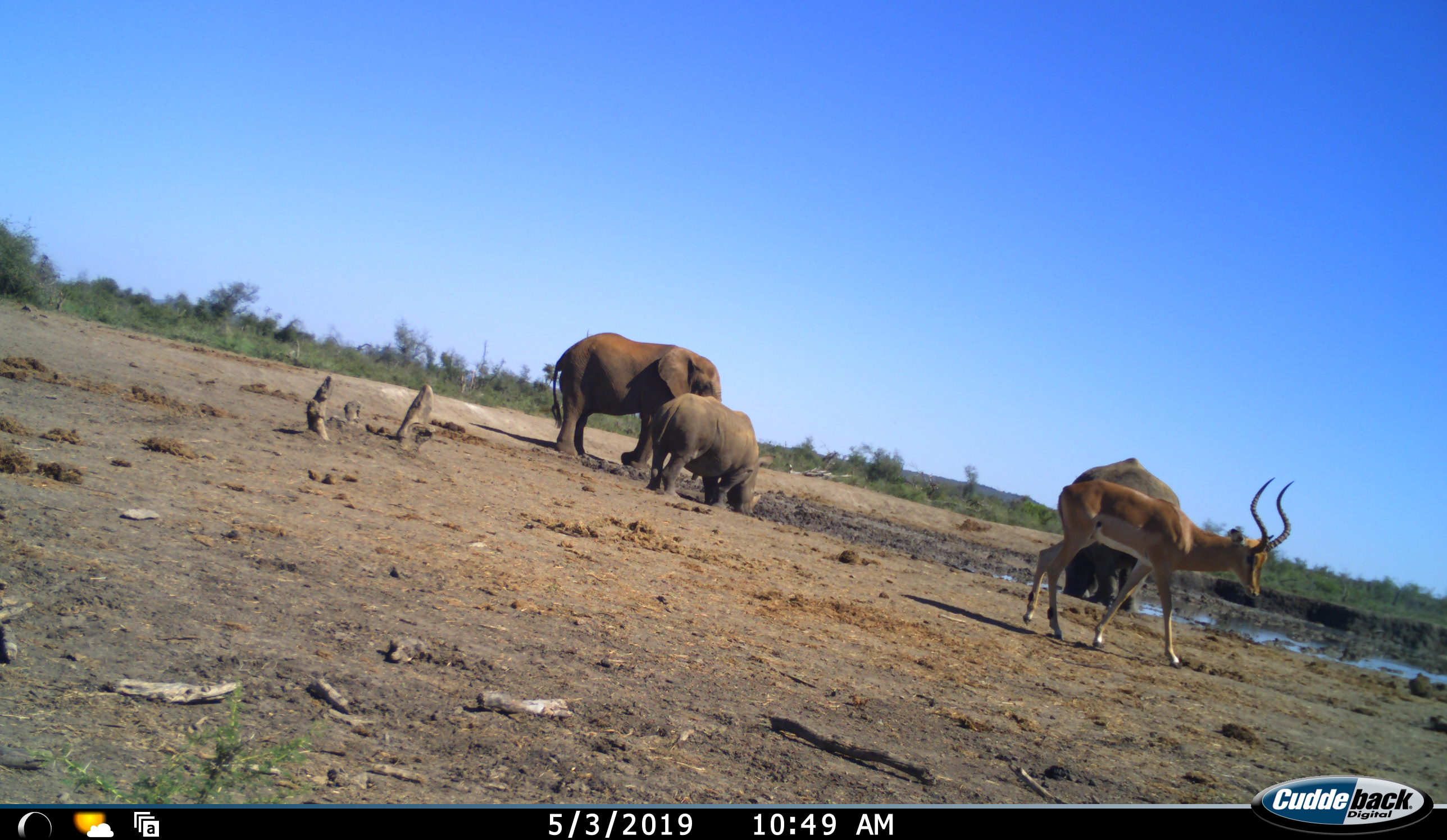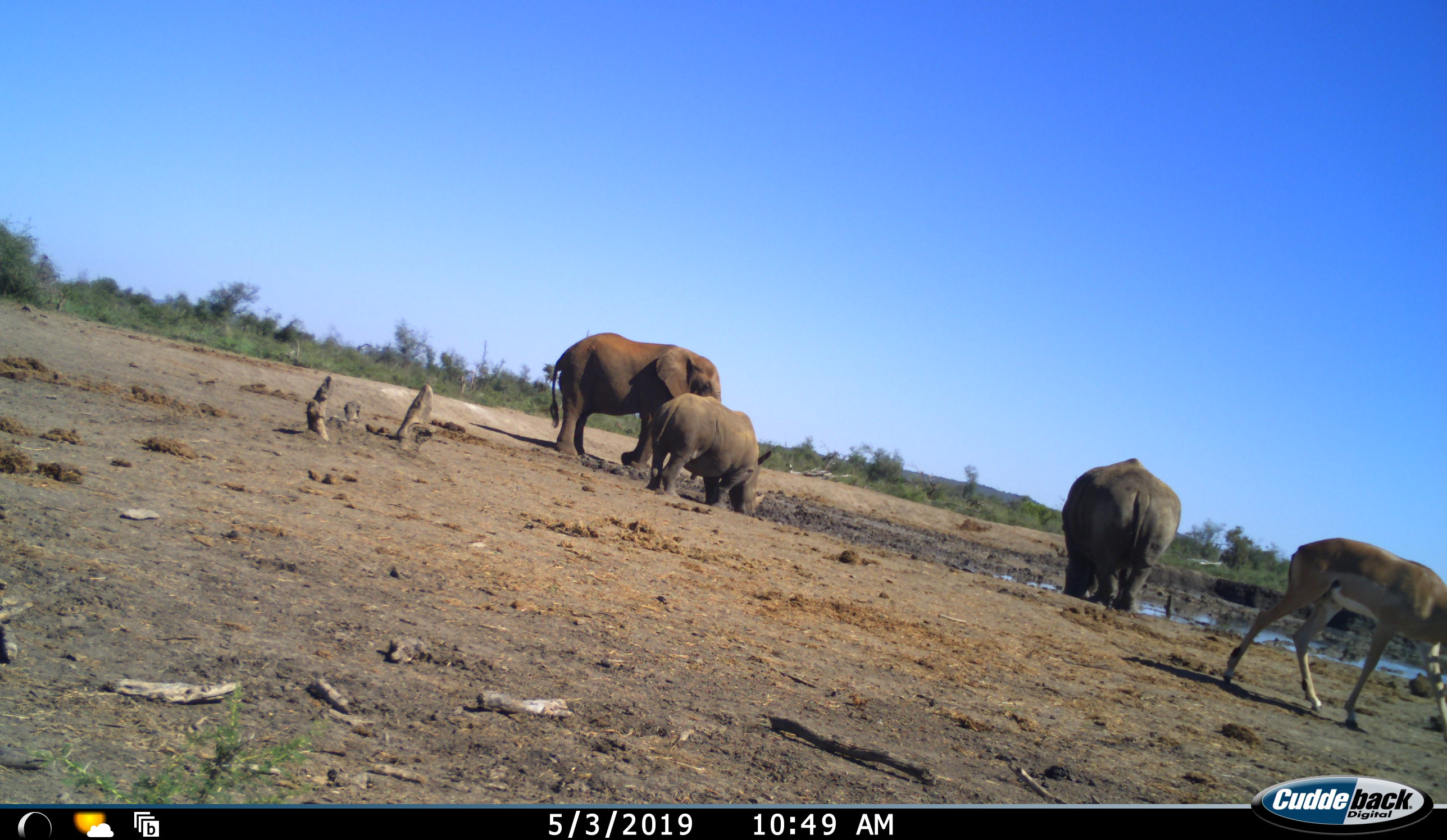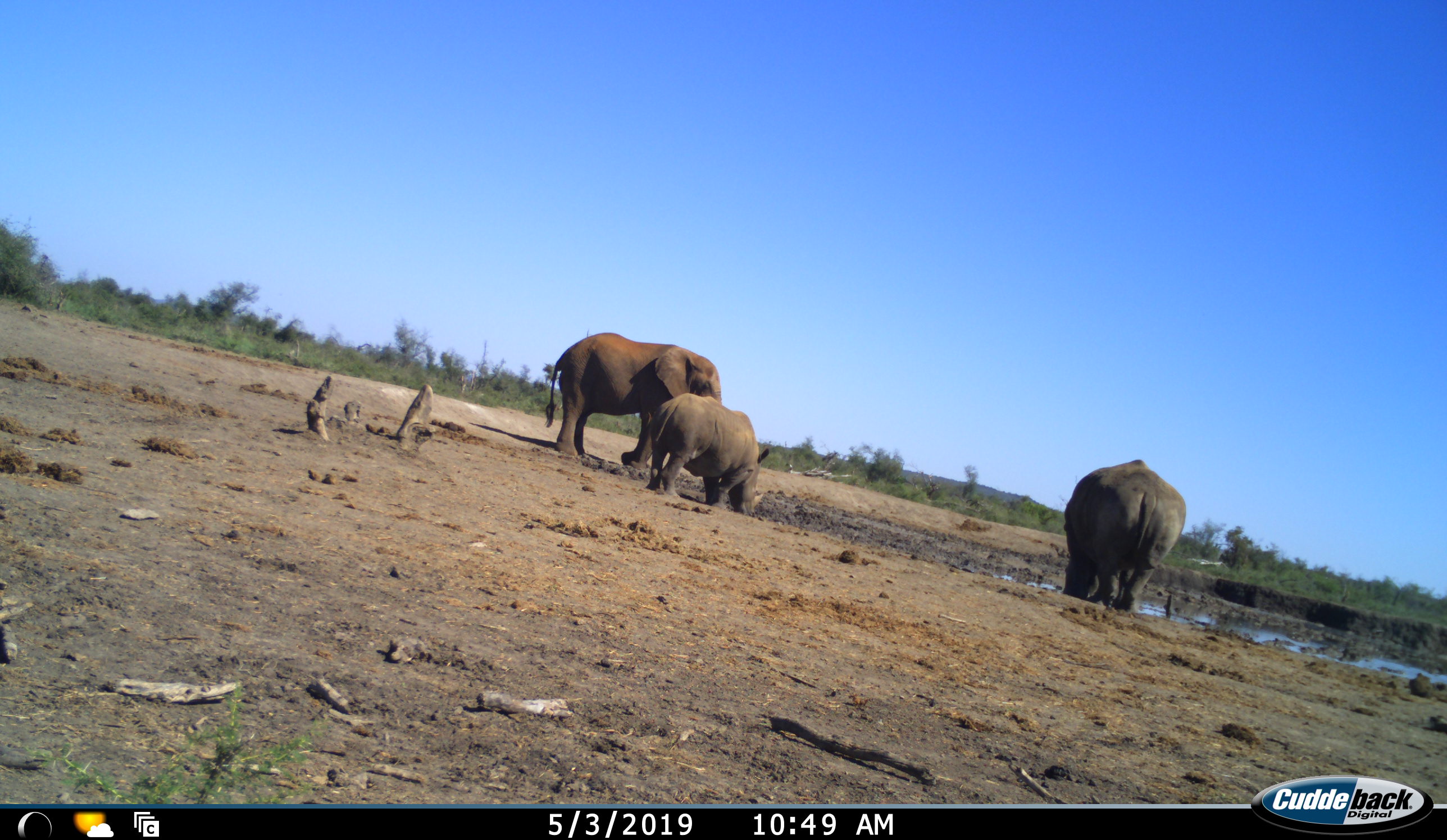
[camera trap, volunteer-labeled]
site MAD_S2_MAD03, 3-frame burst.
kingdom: Animalia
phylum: Chordata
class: Mammalia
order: Proboscidea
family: Elephantidae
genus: Loxodonta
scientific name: Loxodonta africana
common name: african bush elephant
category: elephant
Elephant (african bush elephant) (Loxodonta africana), count 1. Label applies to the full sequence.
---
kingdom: Animalia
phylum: Chordata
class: Mammalia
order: Artiodactyla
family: Bovidae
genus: Aepyceros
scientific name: Aepyceros melampus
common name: impala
Impala (Aepyceros melampus), count 1. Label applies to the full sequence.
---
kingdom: Animalia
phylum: Chordata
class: Mammalia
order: Perissodactyla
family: Rhinocerotidae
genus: Diceros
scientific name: Diceros bicornis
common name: black rhinoceros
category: rhinocerosblack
Rhinocerosblack (black rhinoceros) (Diceros bicornis), count 2. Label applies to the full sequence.